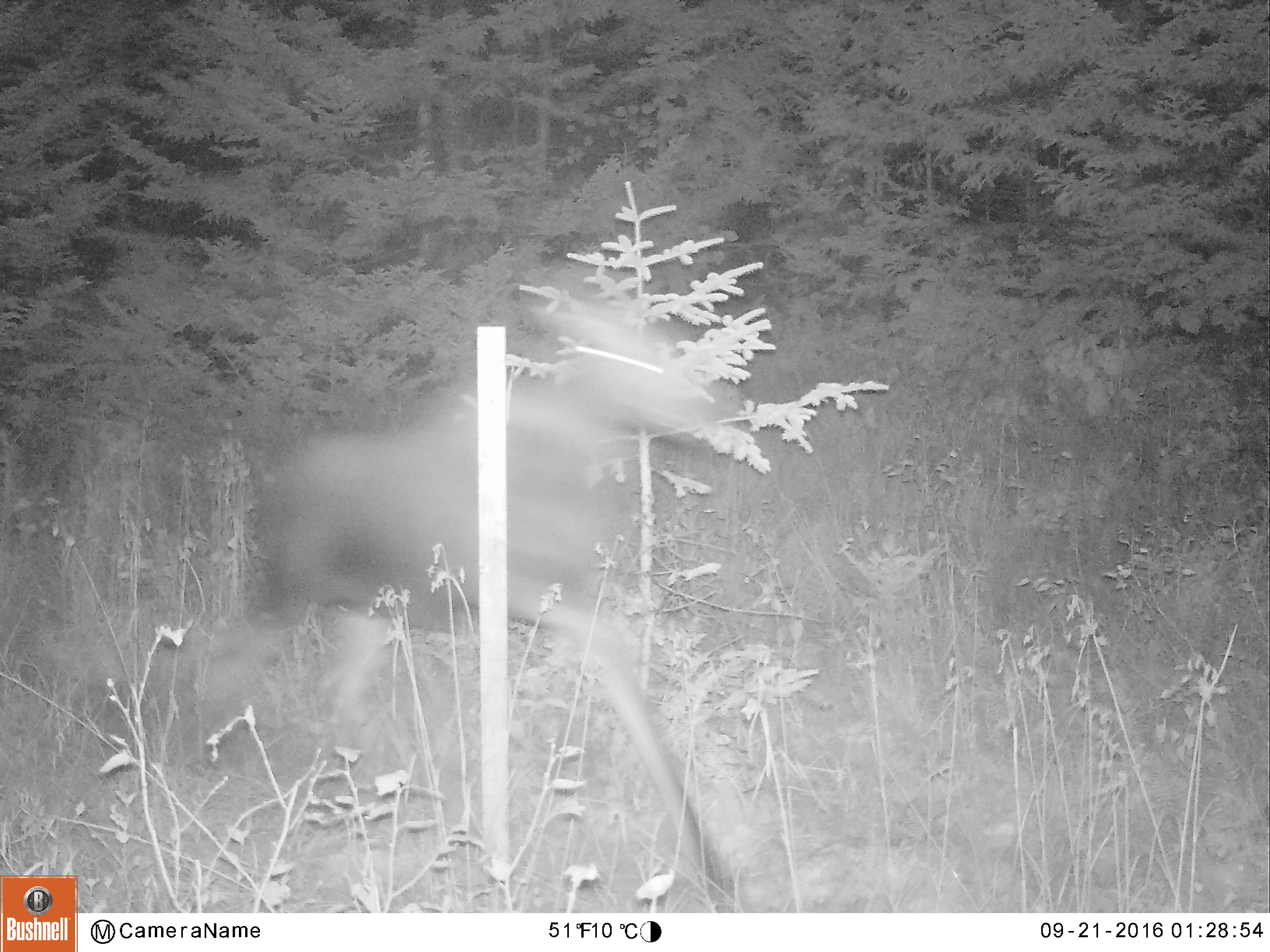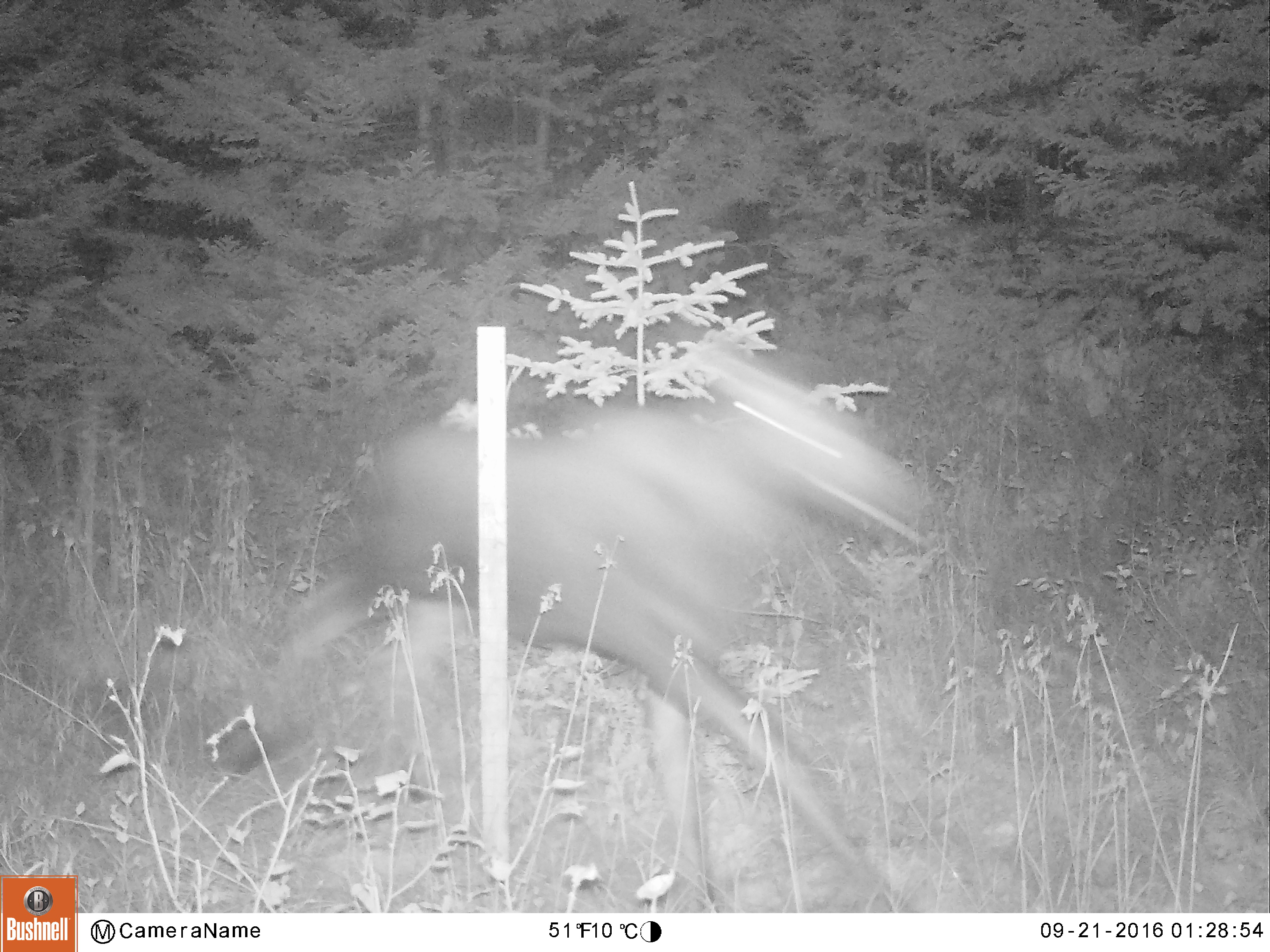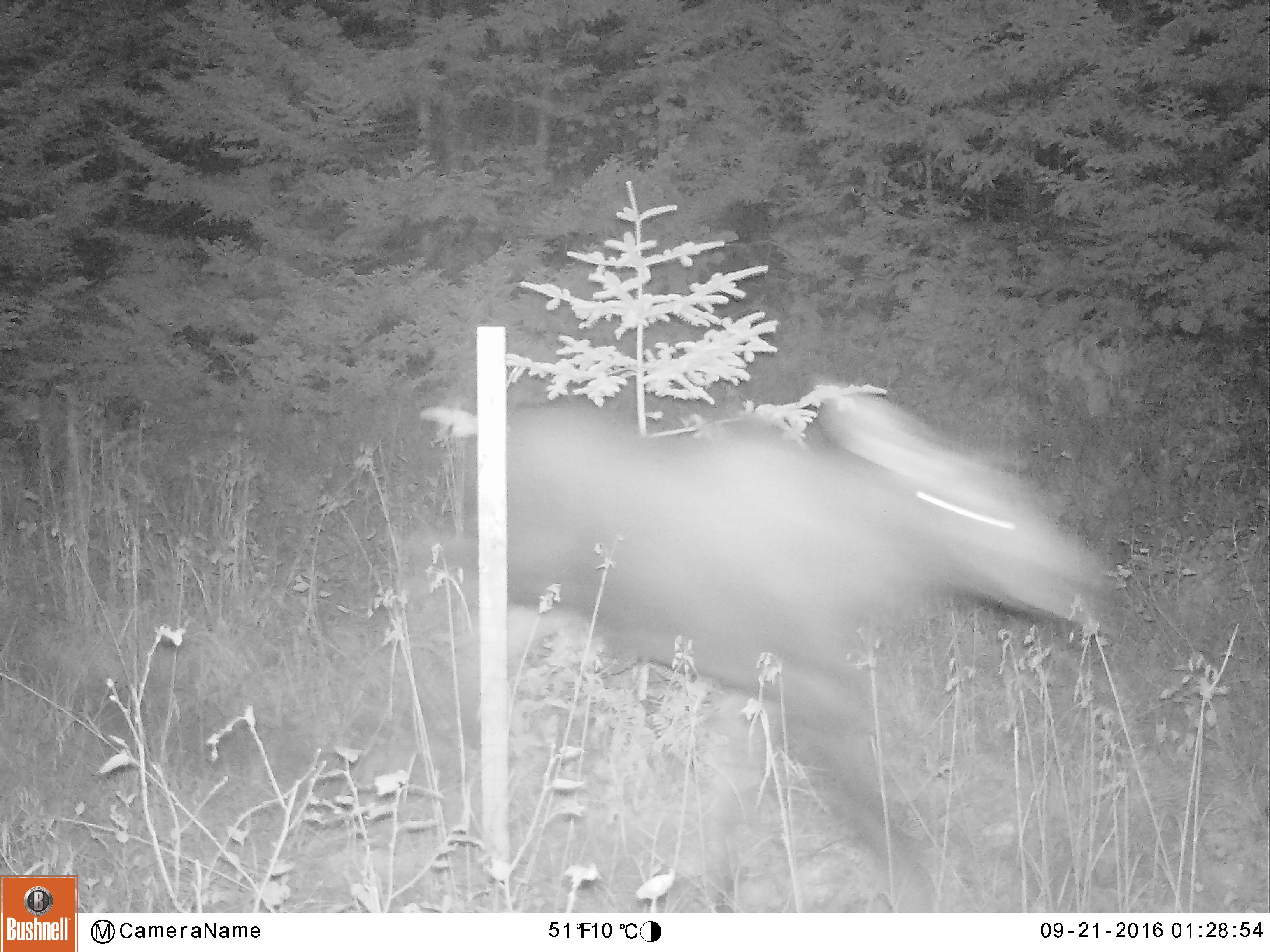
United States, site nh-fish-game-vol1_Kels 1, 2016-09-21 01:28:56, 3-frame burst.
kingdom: Animalia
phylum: Chordata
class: Mammalia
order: Artiodactyla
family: Cervidae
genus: Alces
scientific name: Alces alces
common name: moose